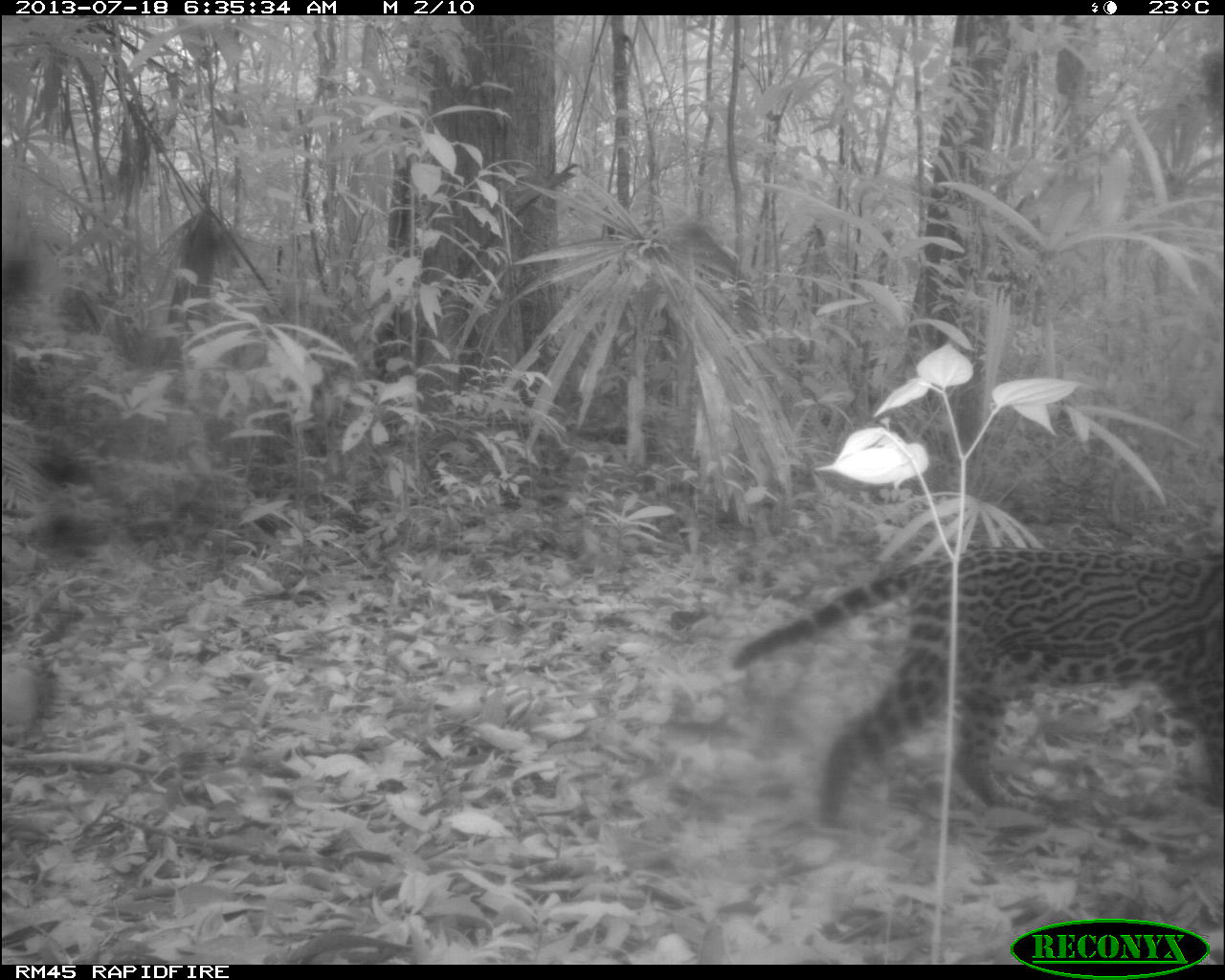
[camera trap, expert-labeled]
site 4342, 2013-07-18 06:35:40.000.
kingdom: Animalia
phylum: Chordata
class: Mammalia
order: Carnivora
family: Felidae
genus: Leopardus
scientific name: Leopardus pardalis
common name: ocelot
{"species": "Leopardus pardalis (ocelot)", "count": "1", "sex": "female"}